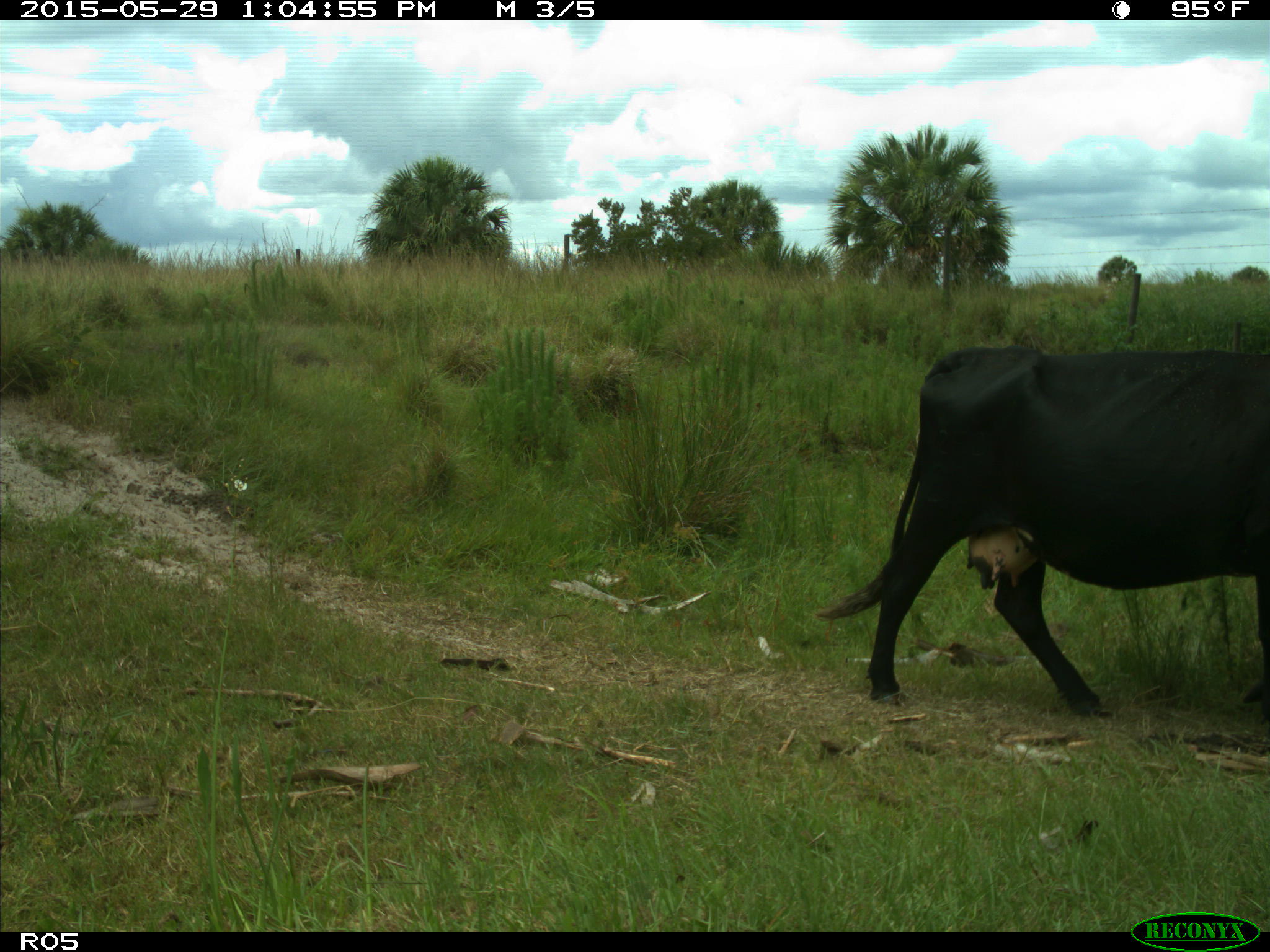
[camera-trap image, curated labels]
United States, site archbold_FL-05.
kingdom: Animalia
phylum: Chordata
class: Mammalia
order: Artiodactyla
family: Bovidae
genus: Bos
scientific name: Bos taurus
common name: domestic cow